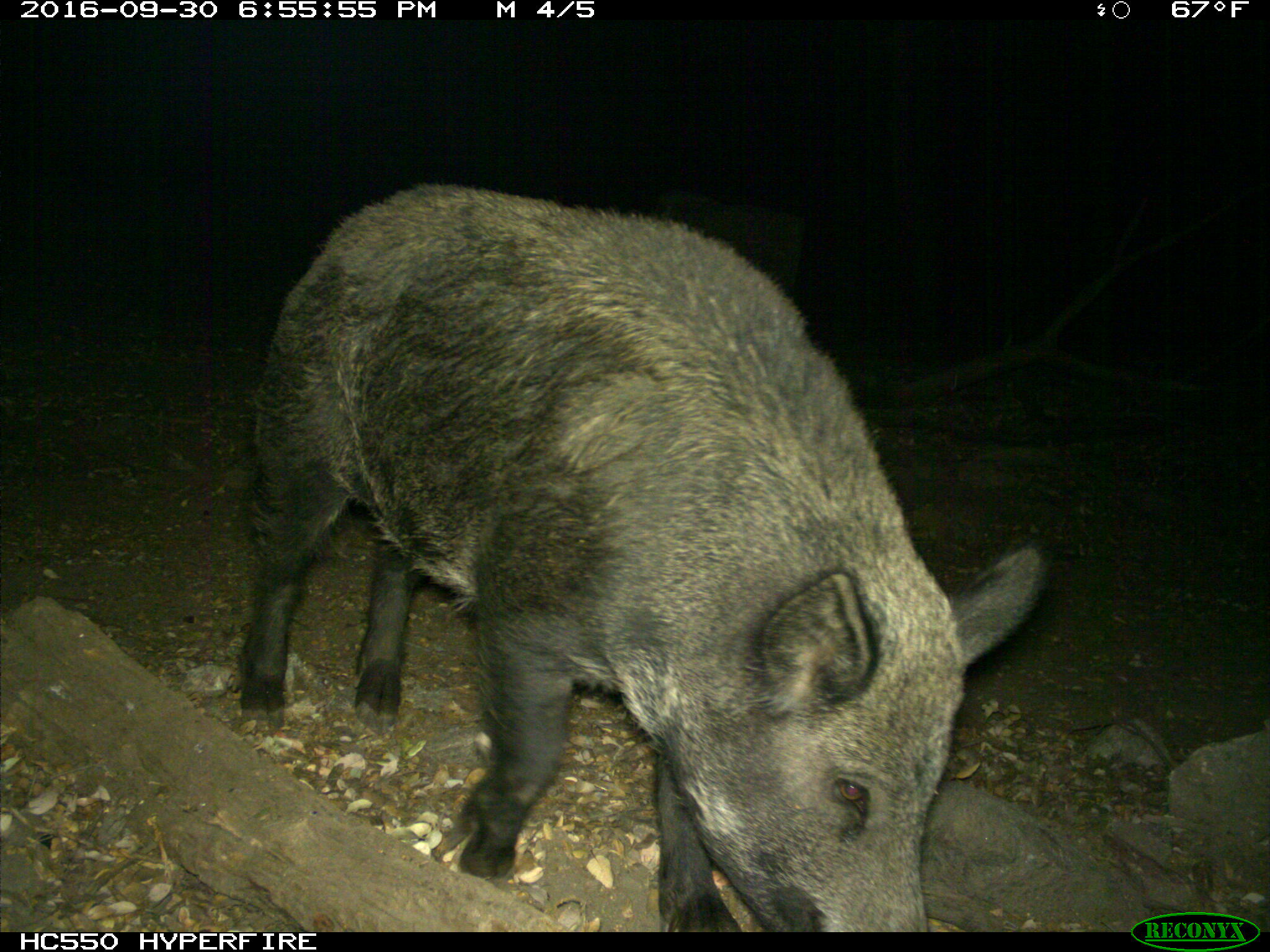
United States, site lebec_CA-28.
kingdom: Animalia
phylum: Chordata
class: Mammalia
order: Artiodactyla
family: Suidae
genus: Sus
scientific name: Sus scrofa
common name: wild boar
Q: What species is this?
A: Sus scrofa (wild boar).